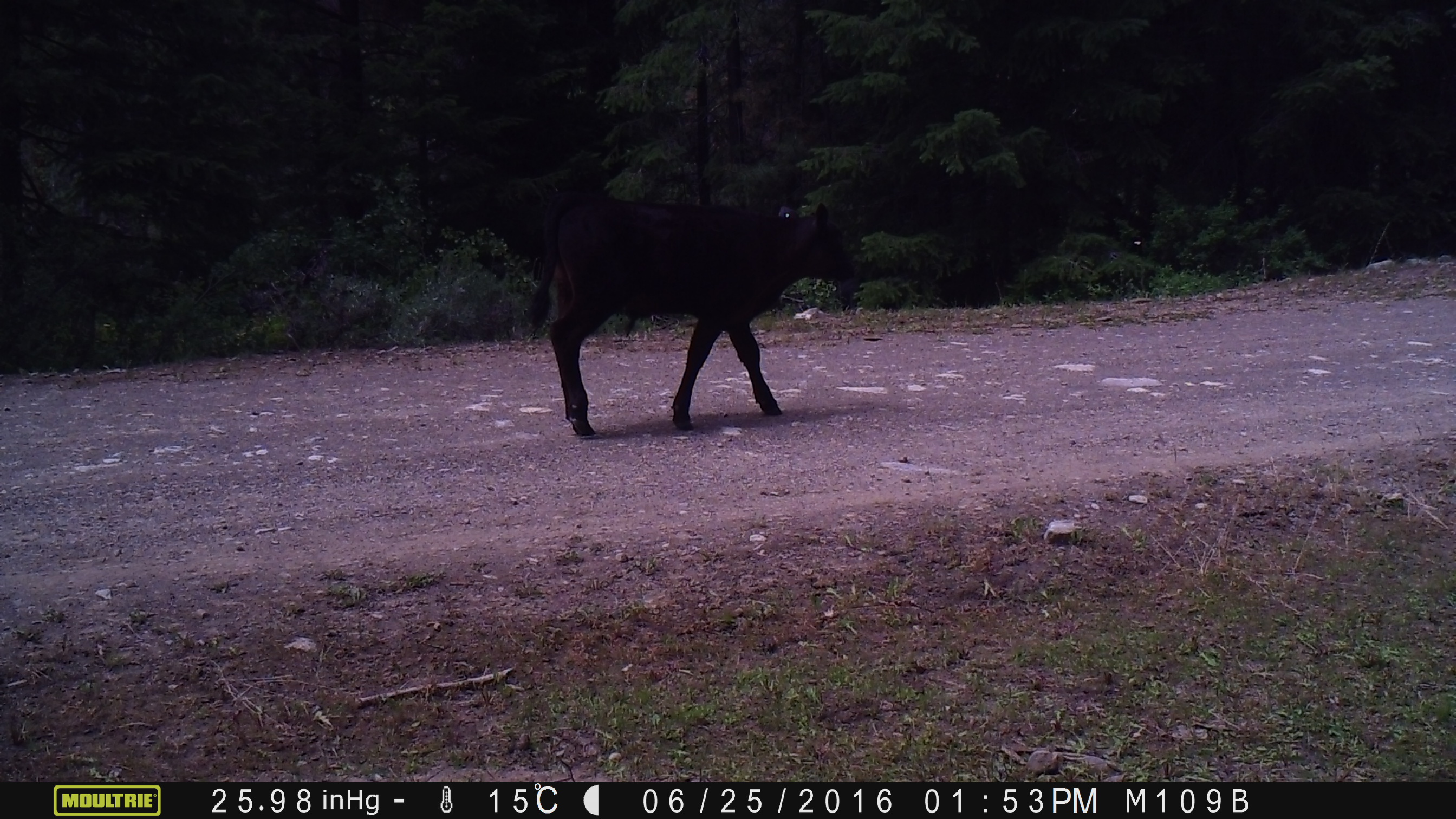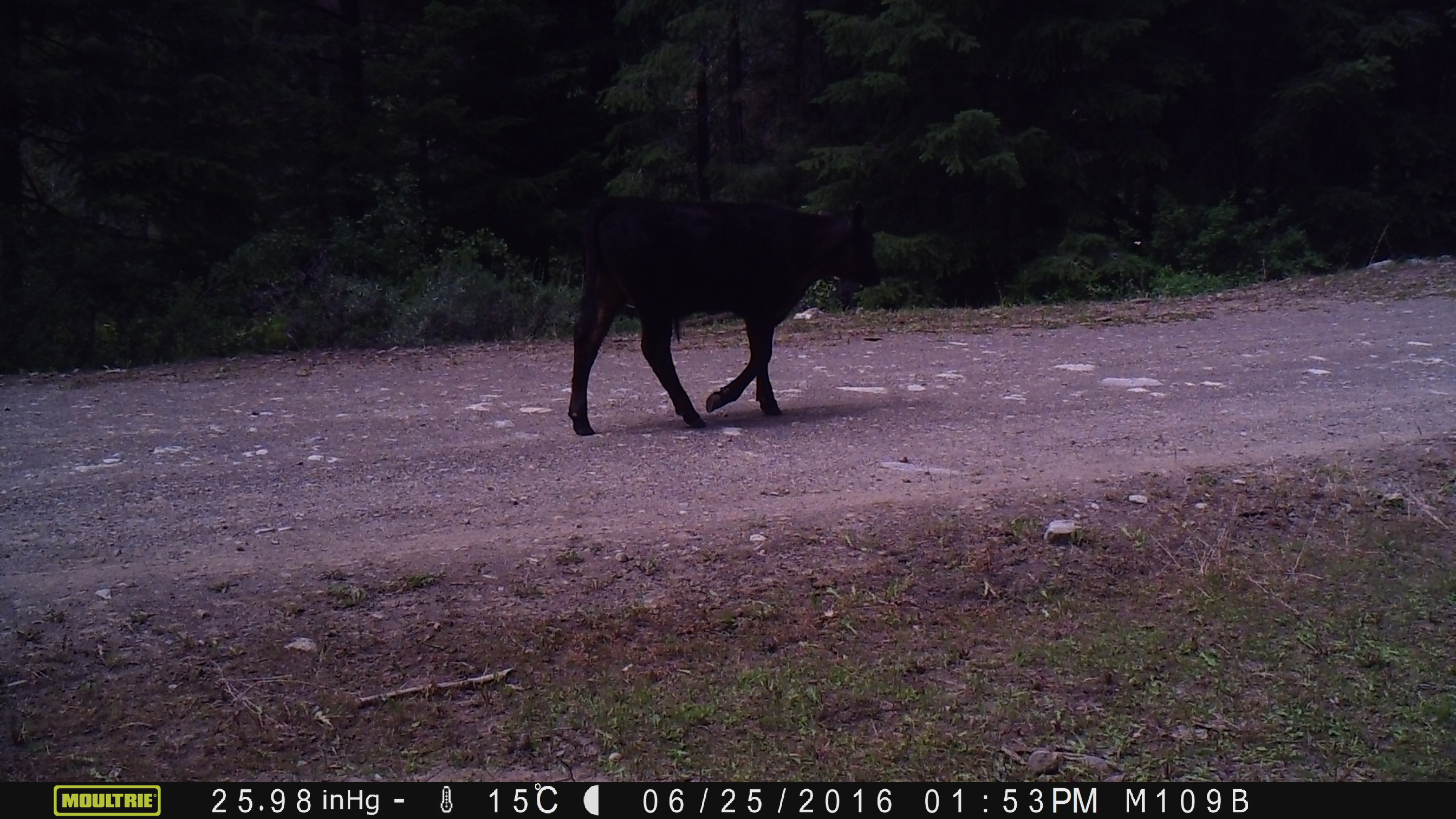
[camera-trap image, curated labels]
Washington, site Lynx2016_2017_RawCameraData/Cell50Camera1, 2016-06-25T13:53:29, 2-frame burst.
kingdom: Animalia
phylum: Chordata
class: Mammalia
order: Artiodactyla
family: Bovidae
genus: Bos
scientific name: Bos taurus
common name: domestic cattle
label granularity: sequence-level